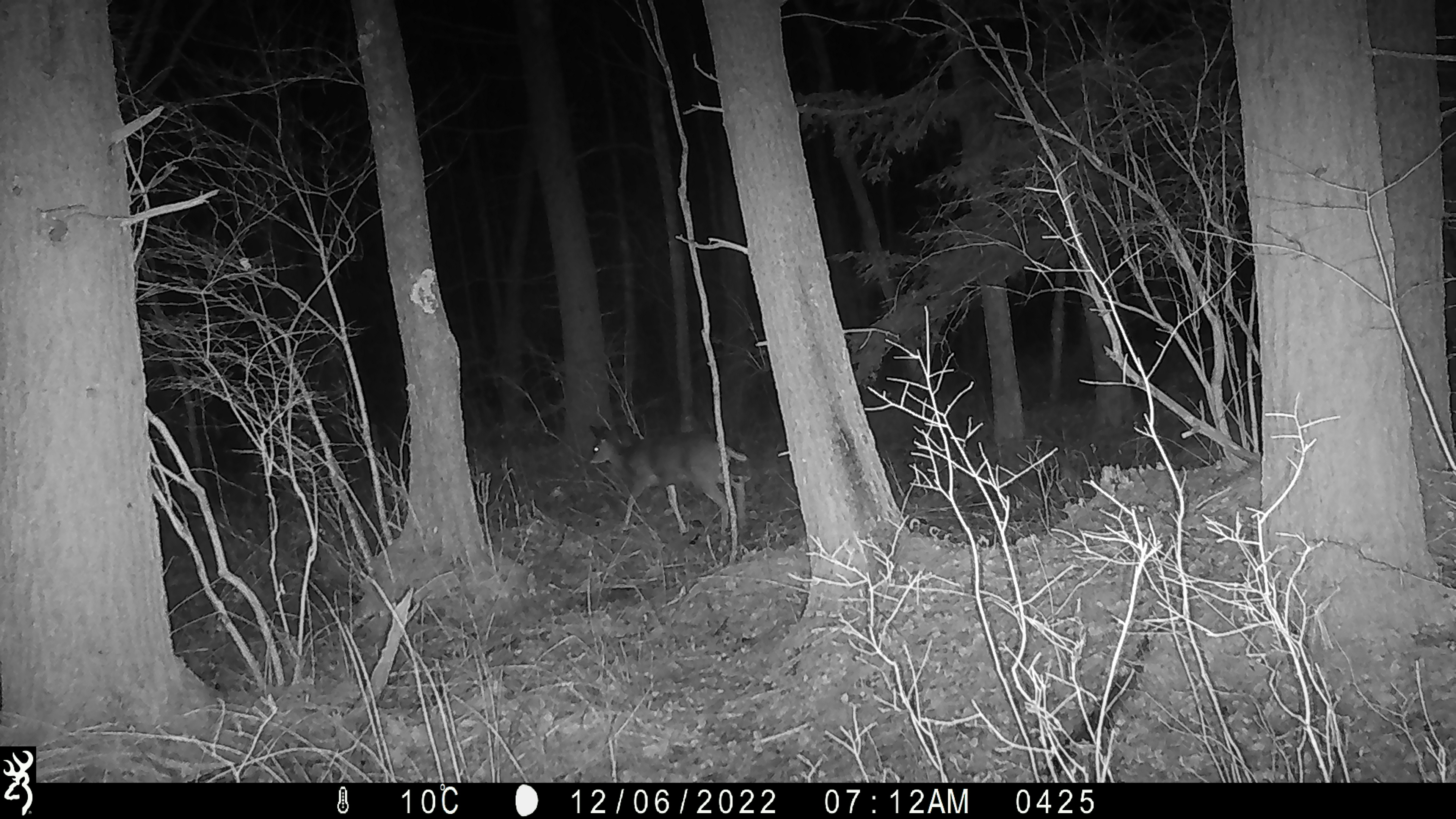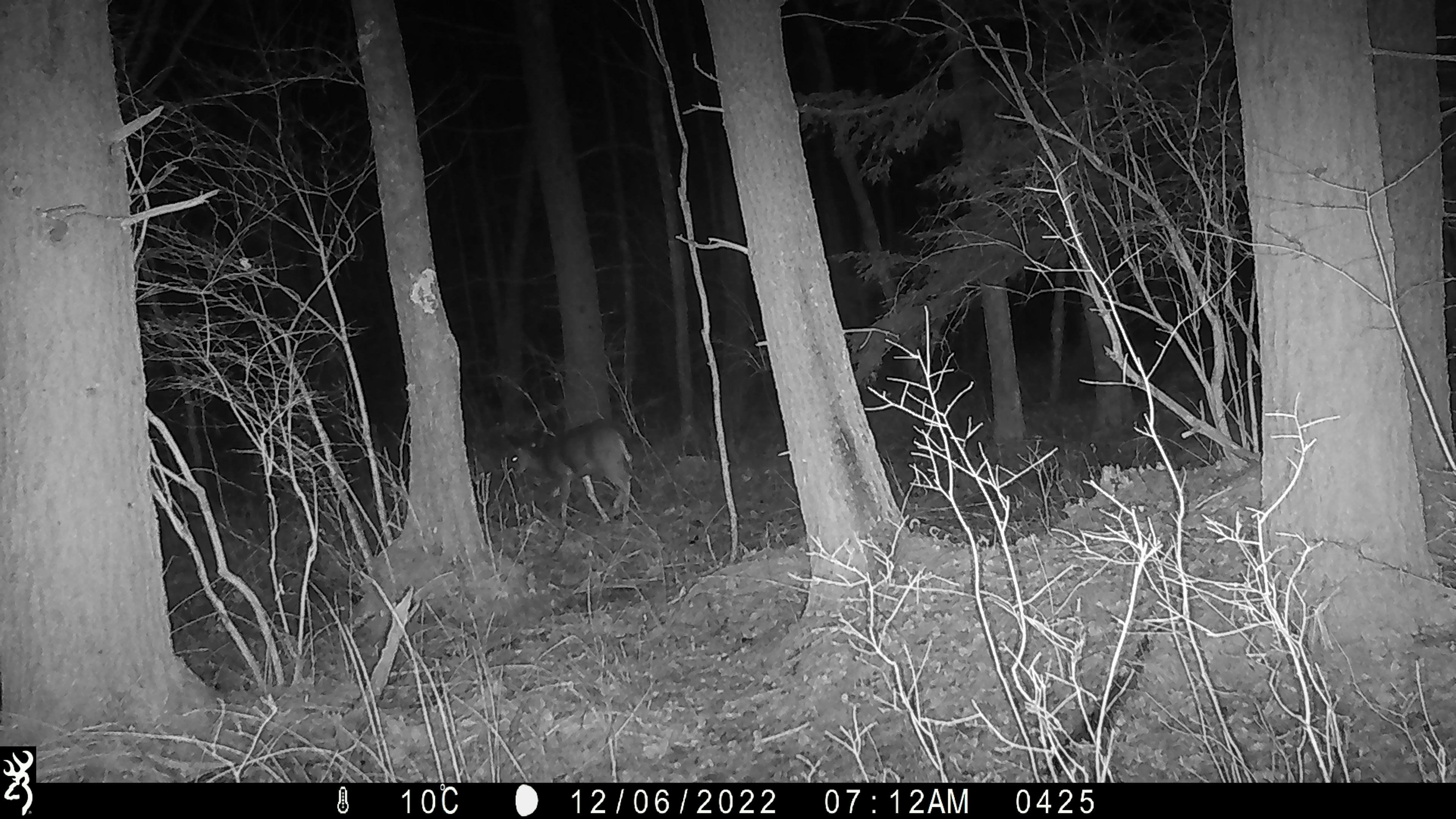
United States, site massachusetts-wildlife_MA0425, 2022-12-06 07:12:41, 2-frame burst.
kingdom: Animalia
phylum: Chordata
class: Mammalia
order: Artiodactyla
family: Cervidae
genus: Odocoileus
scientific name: Odocoileus virginianus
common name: white-tailed deer